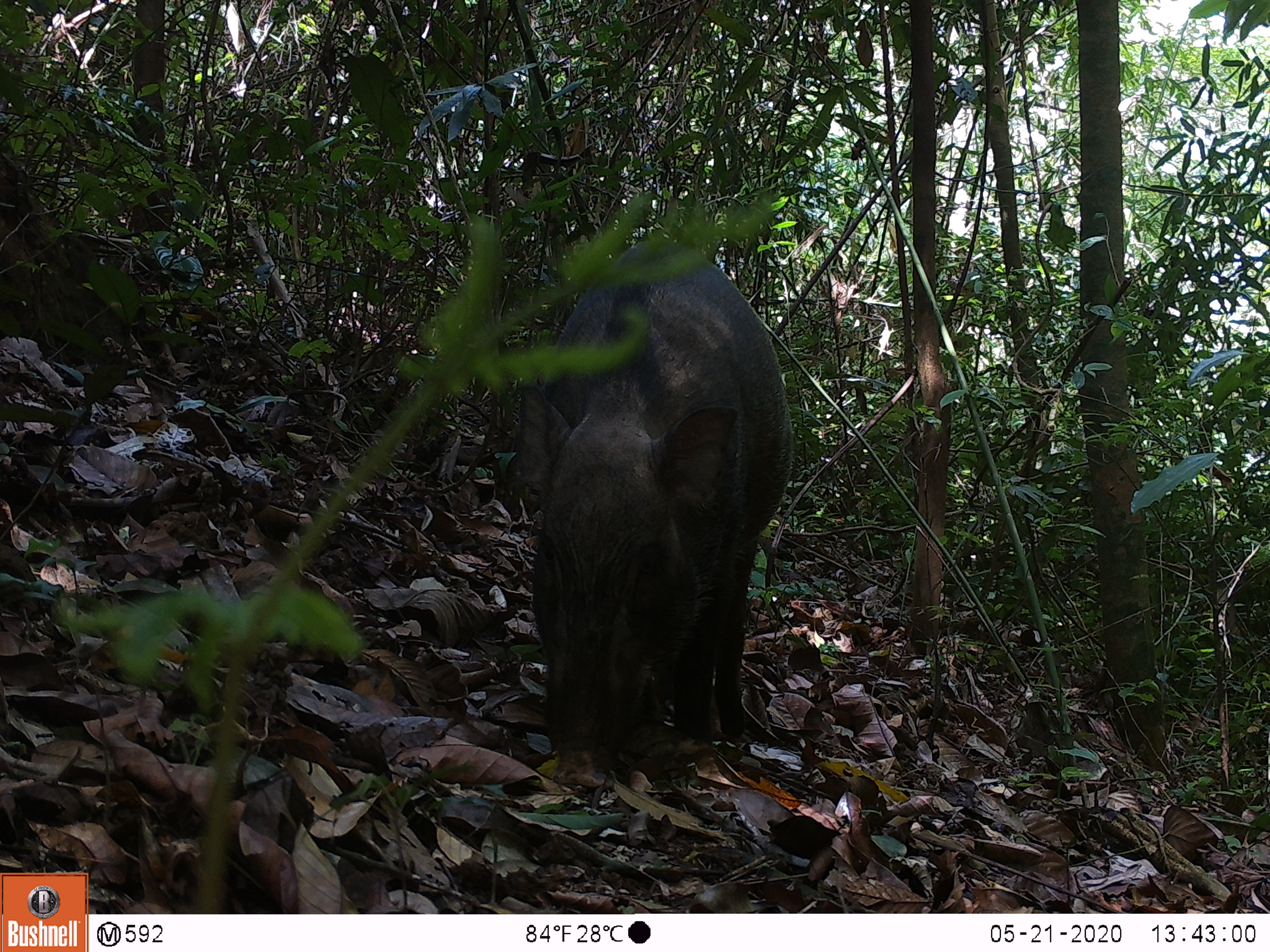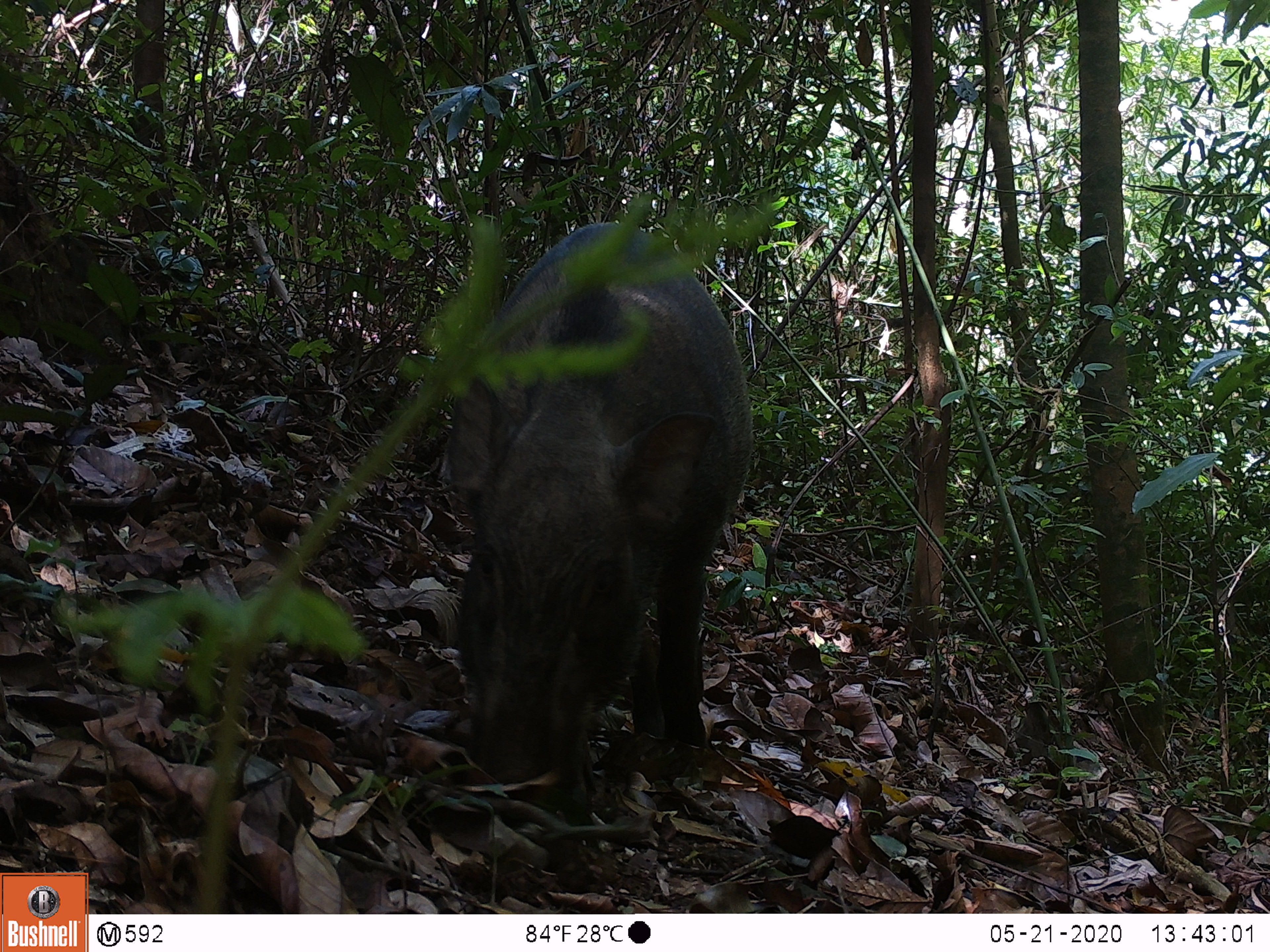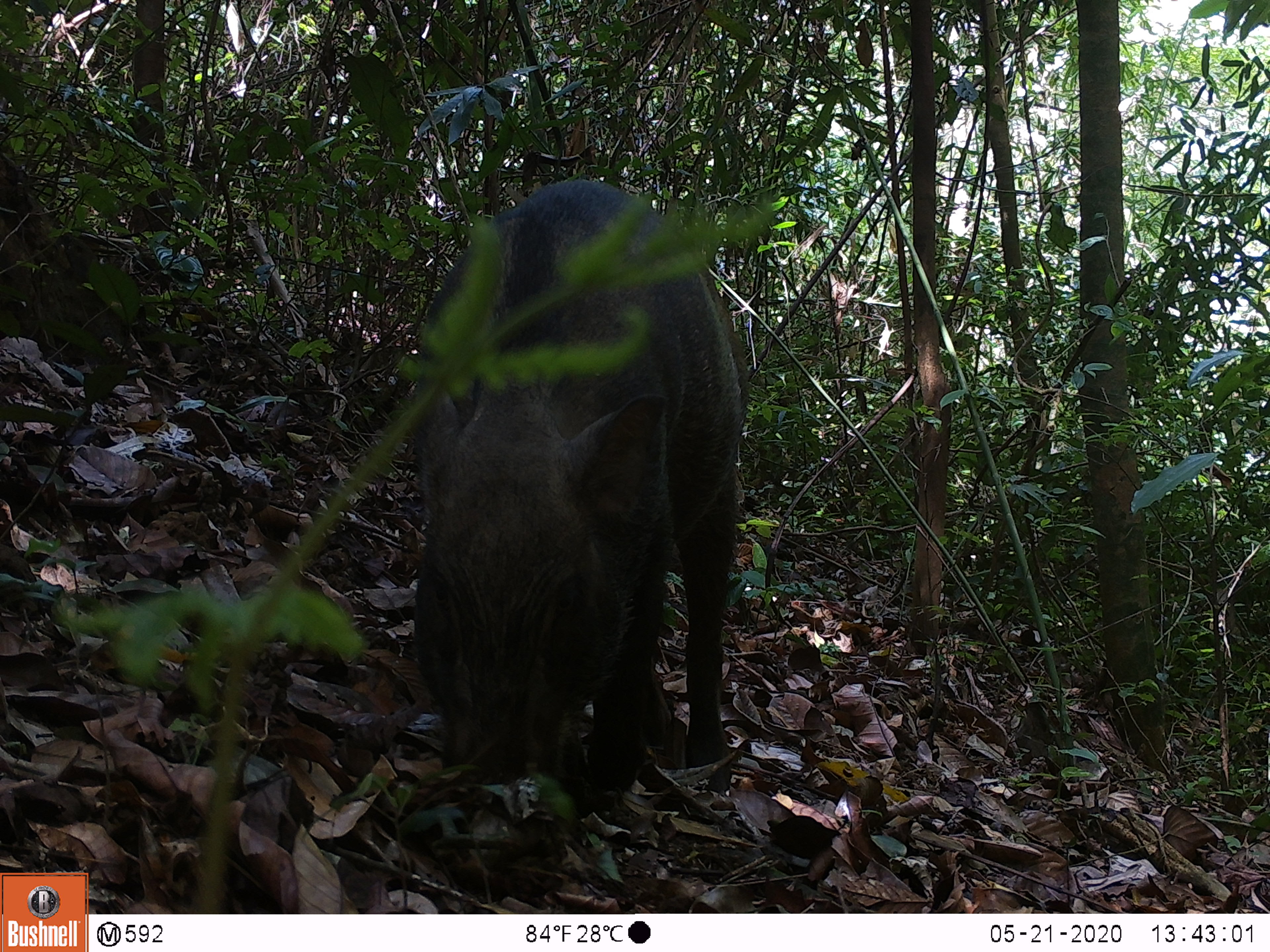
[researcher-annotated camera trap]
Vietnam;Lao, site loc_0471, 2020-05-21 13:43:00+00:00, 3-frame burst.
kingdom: Animalia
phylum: Chordata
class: Mammalia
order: Artiodactyla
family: Suidae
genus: Sus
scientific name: Sus scrofa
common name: eurasian wild pig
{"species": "eurasian wild pig (Sus scrofa)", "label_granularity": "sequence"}